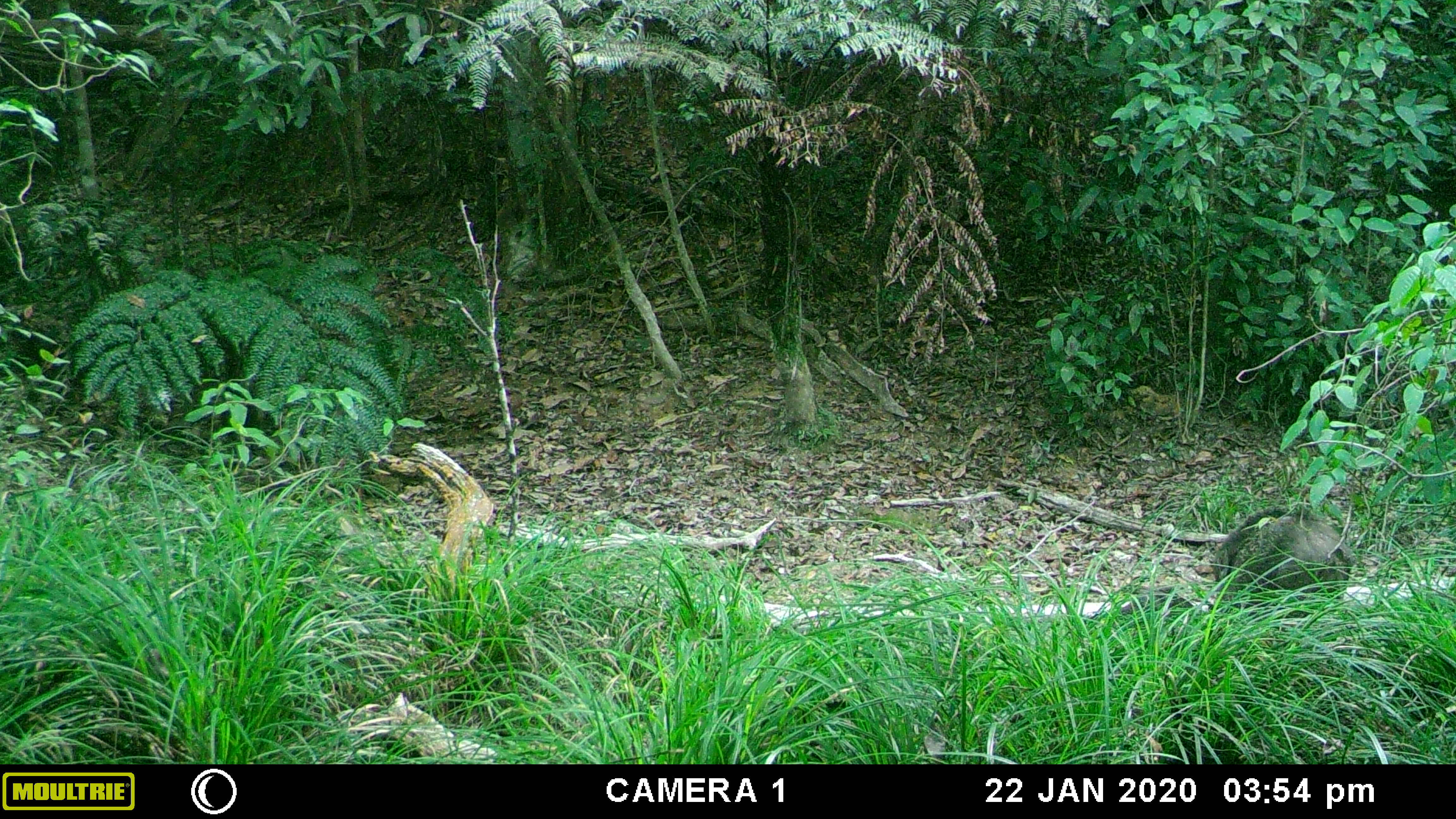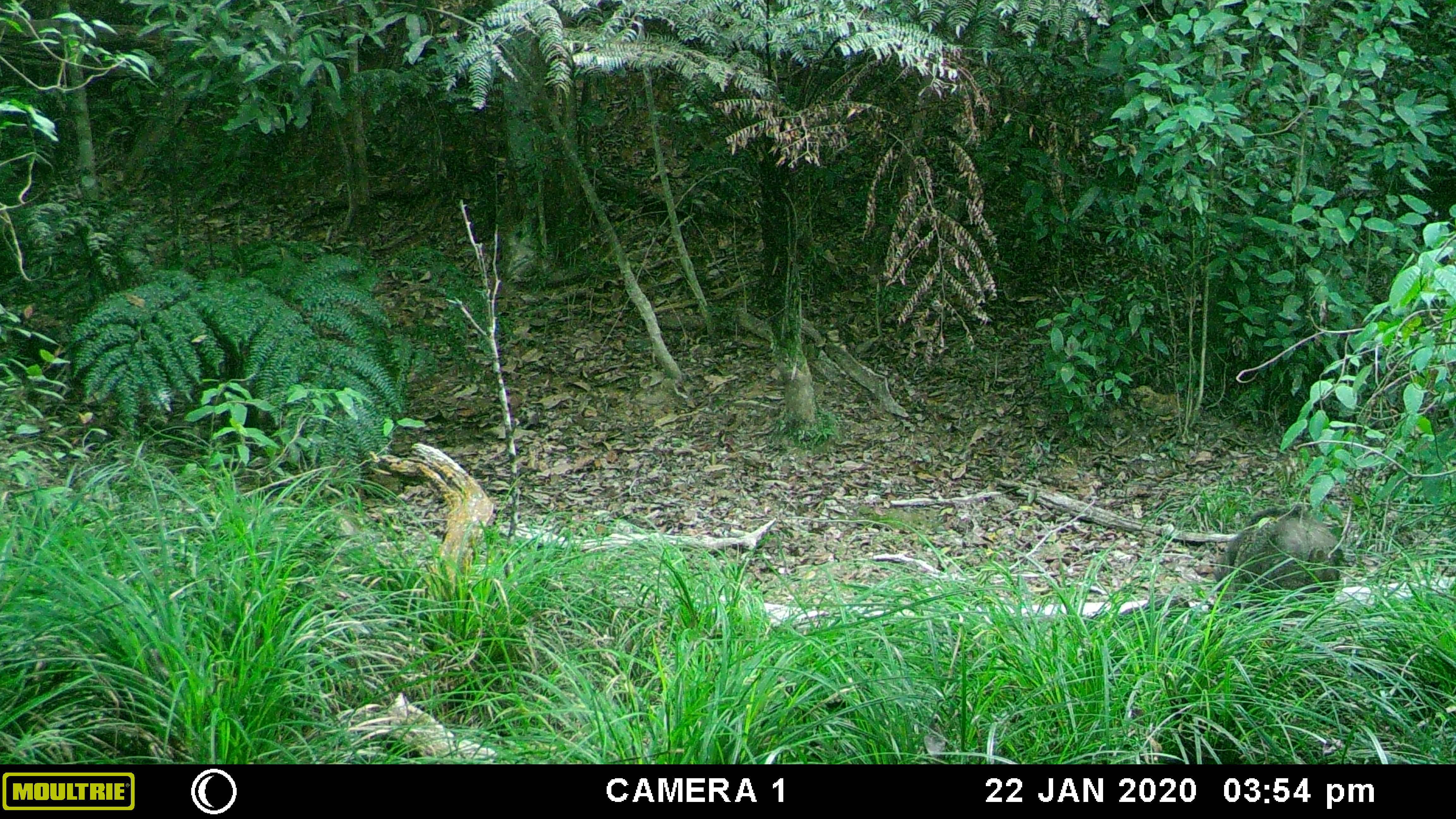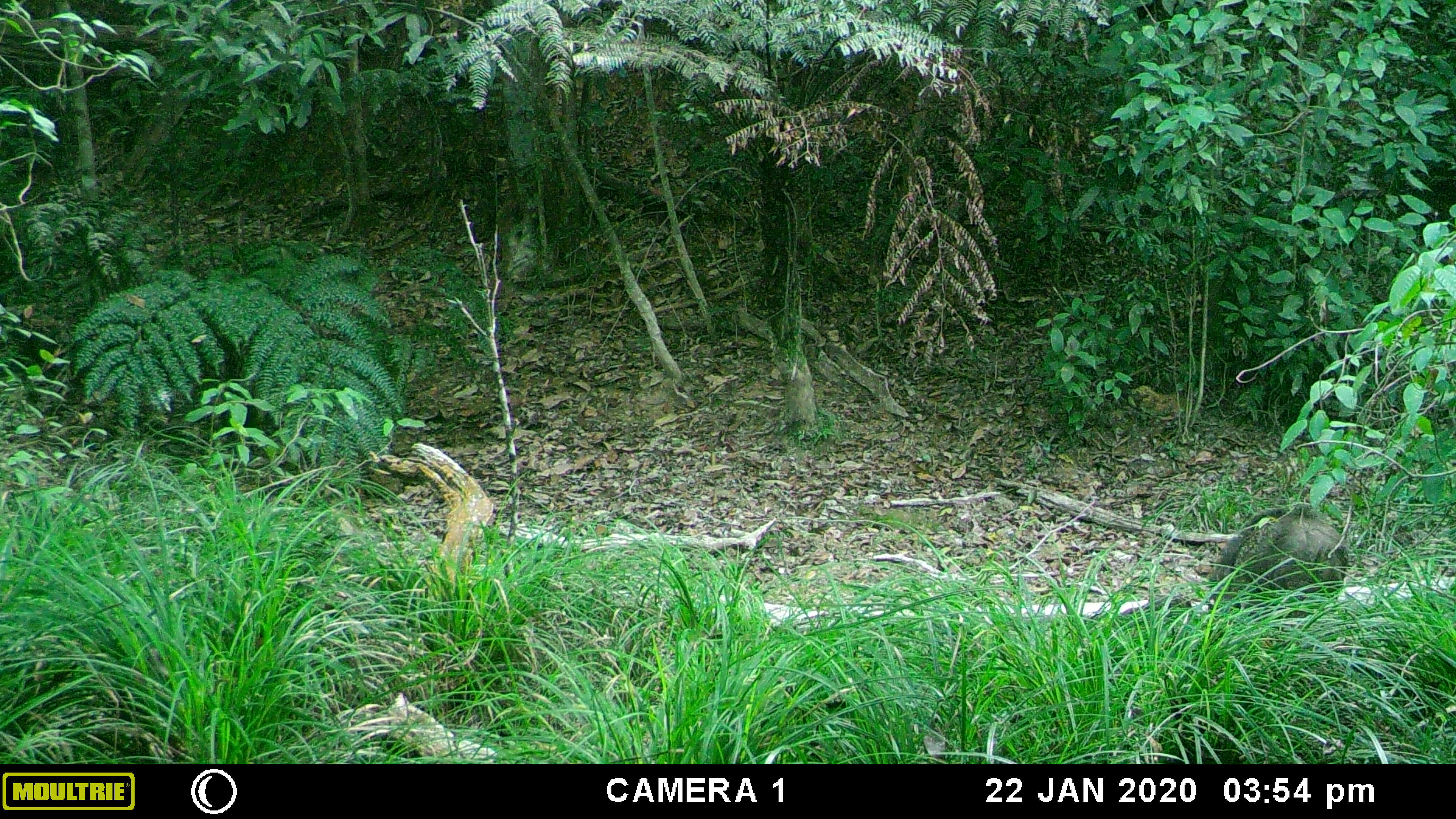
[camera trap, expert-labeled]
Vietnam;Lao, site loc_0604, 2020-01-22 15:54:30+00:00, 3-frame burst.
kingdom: Animalia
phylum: Chordata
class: Mammalia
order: Artiodactyla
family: Suidae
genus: Sus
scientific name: Sus scrofa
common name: eurasian wild pig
Eurasian wild pig (Sus scrofa). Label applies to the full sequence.